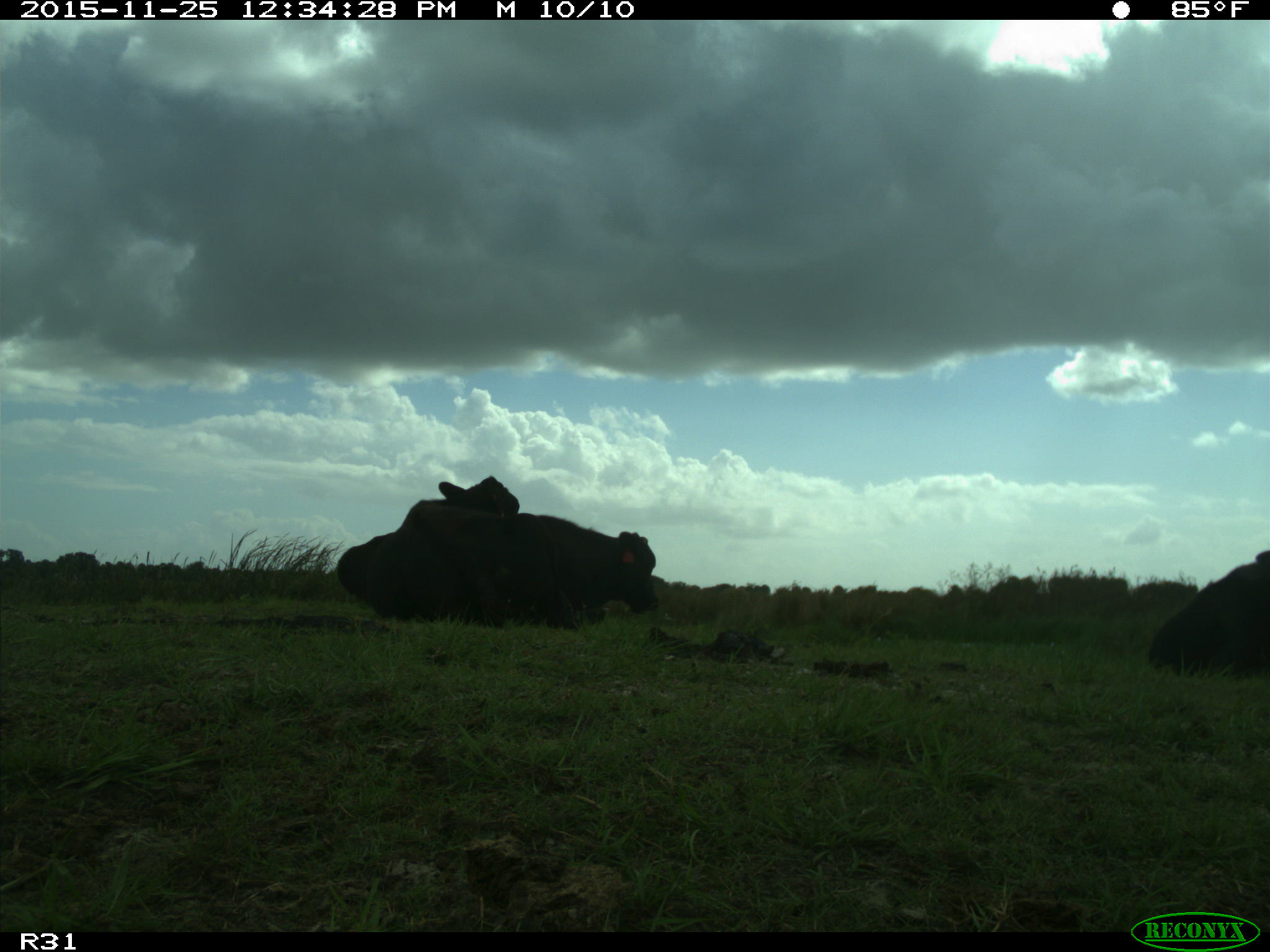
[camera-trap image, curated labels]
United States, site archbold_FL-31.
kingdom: Animalia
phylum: Chordata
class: Mammalia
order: Artiodactyla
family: Bovidae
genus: Bos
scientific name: Bos taurus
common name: domestic cow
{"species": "Bos taurus (domestic cow)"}